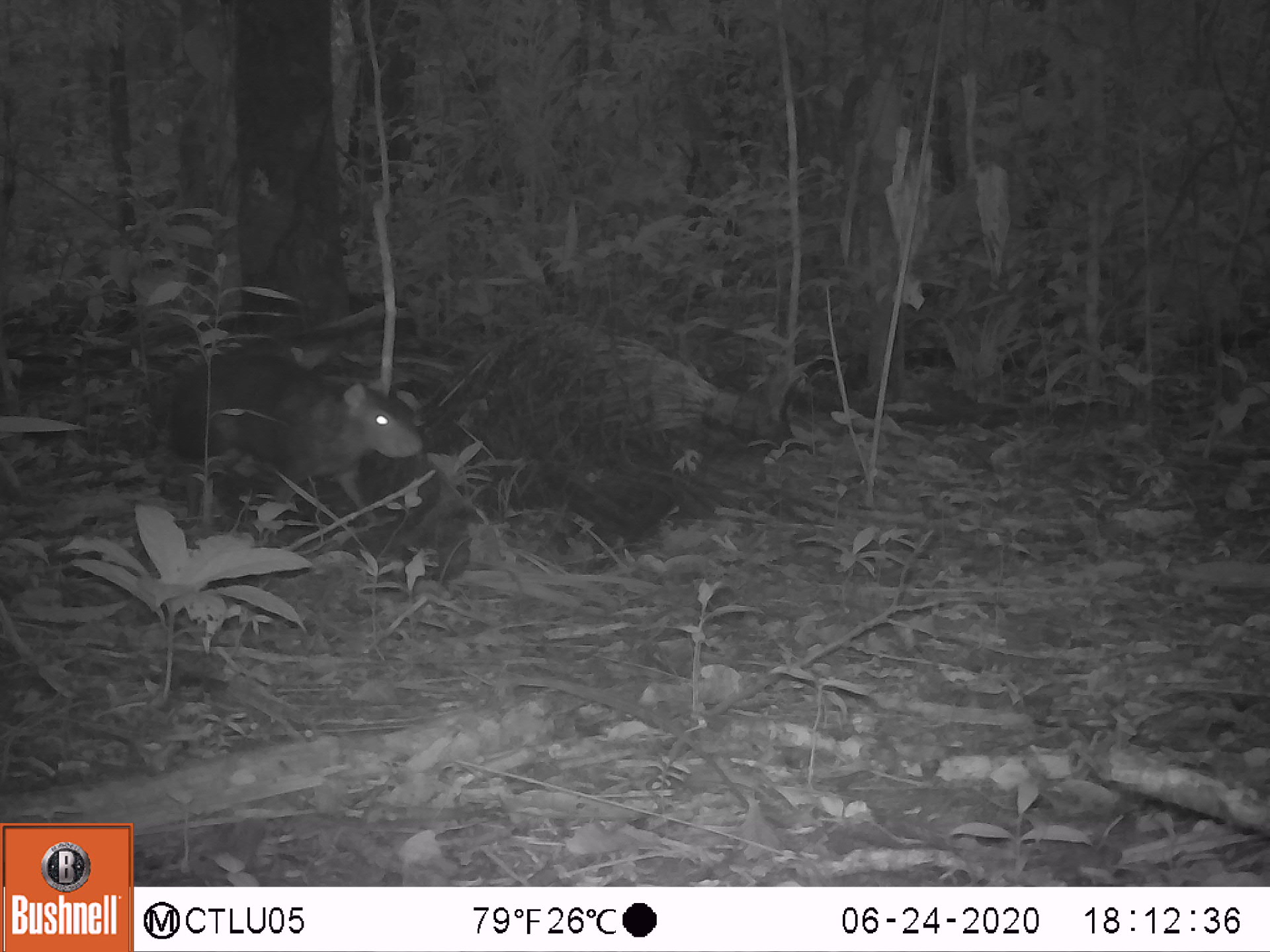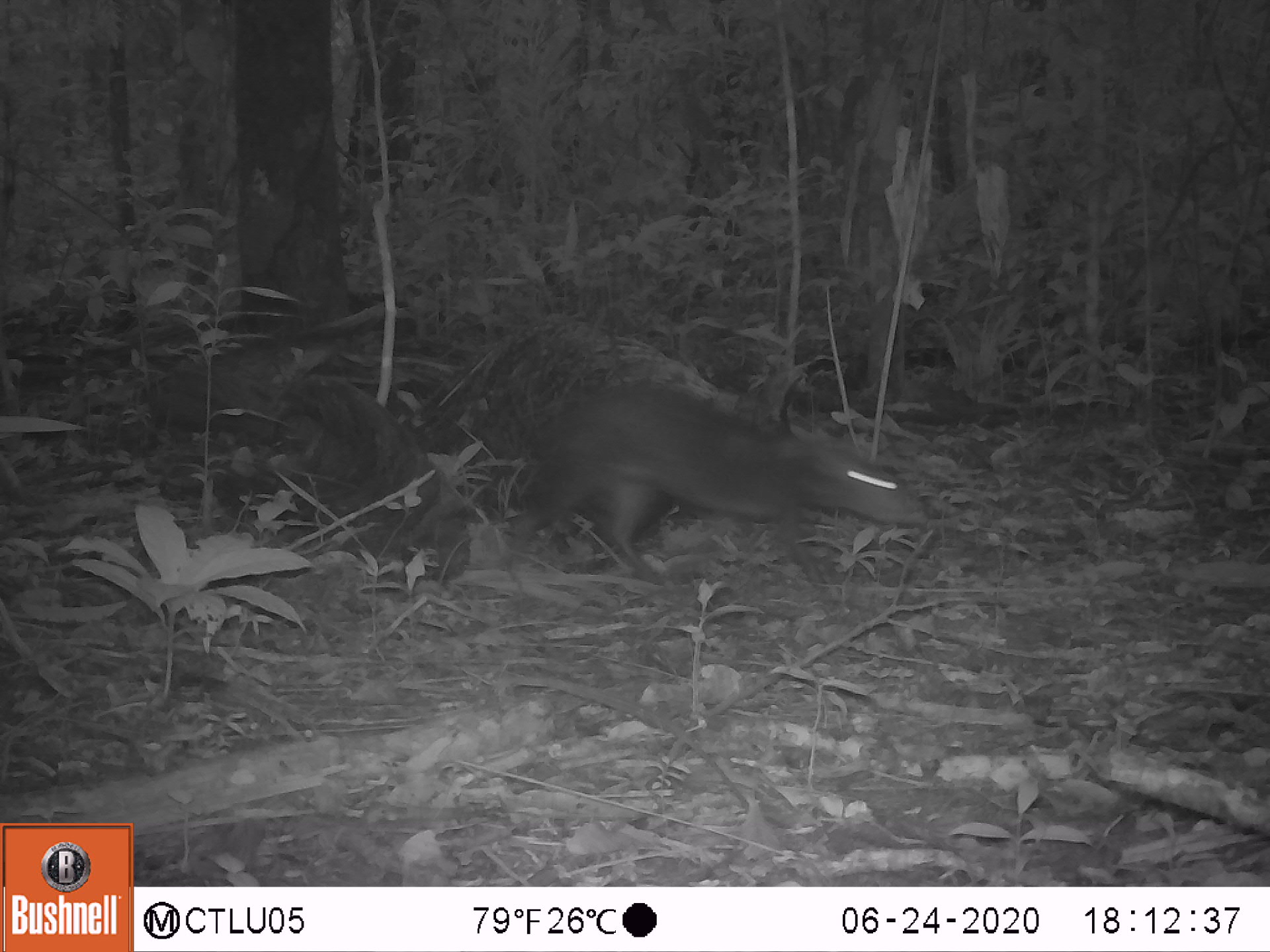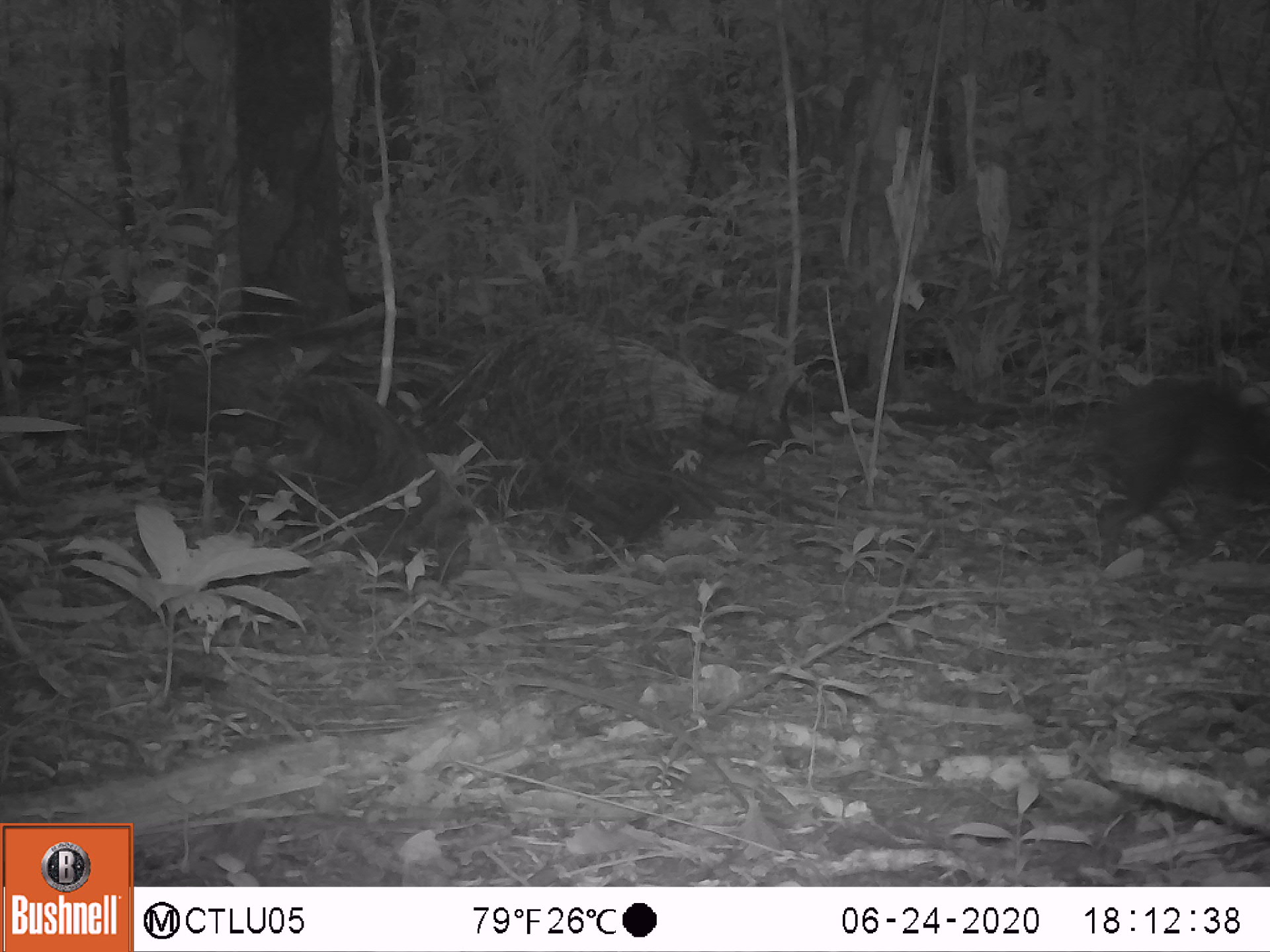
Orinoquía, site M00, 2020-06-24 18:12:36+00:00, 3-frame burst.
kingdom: Animalia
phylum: Chordata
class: Mammalia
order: Rodentia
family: Dasyproctidae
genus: Dasyprocta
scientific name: Dasyprocta fuliginosa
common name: black agouti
Black agouti (Dasyprocta fuliginosa).